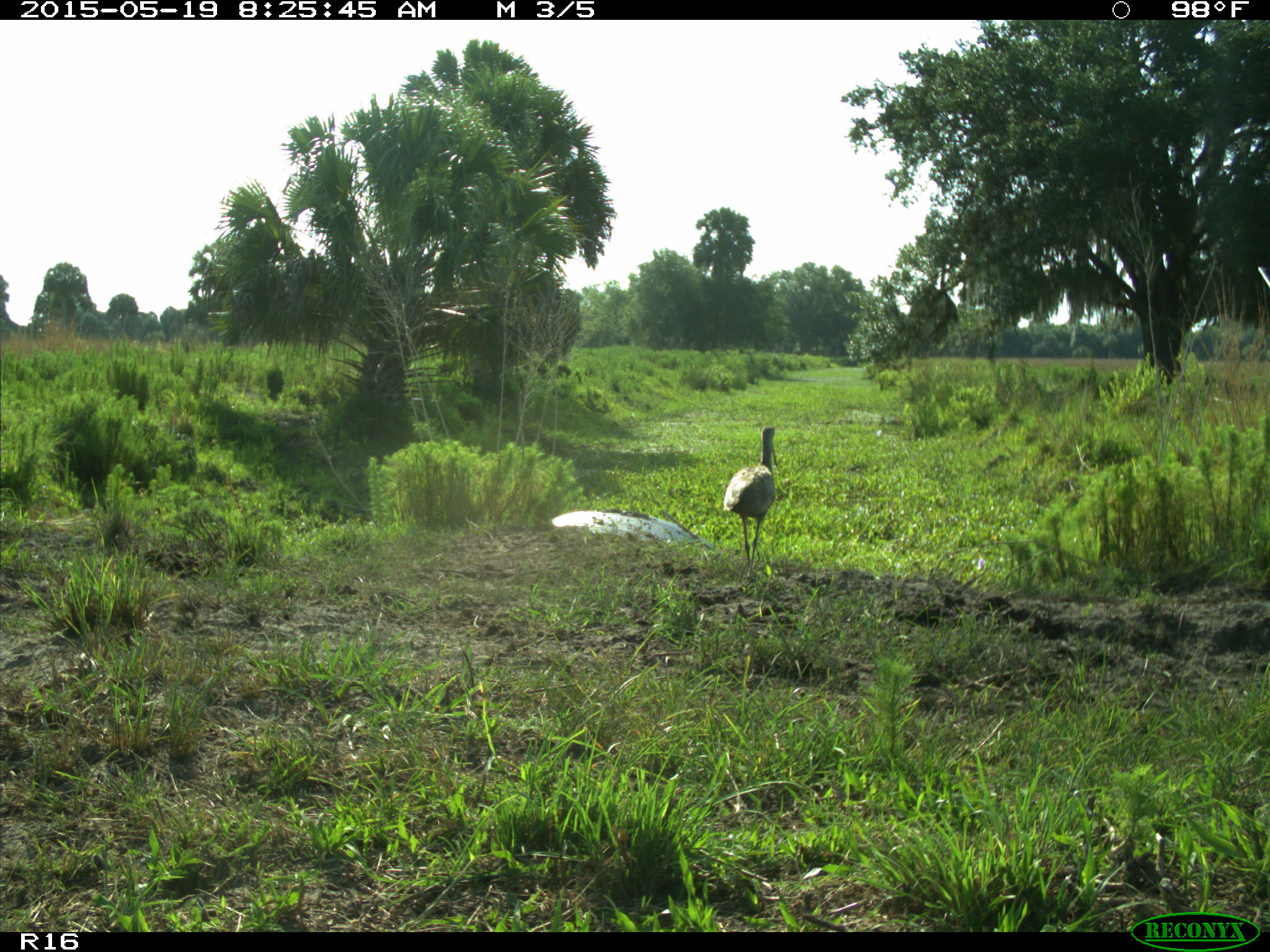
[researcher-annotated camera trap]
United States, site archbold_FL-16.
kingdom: Animalia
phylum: Chordata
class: Aves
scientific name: Aves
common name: birds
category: unidentified bird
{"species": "unidentified bird (birds) (Aves)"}